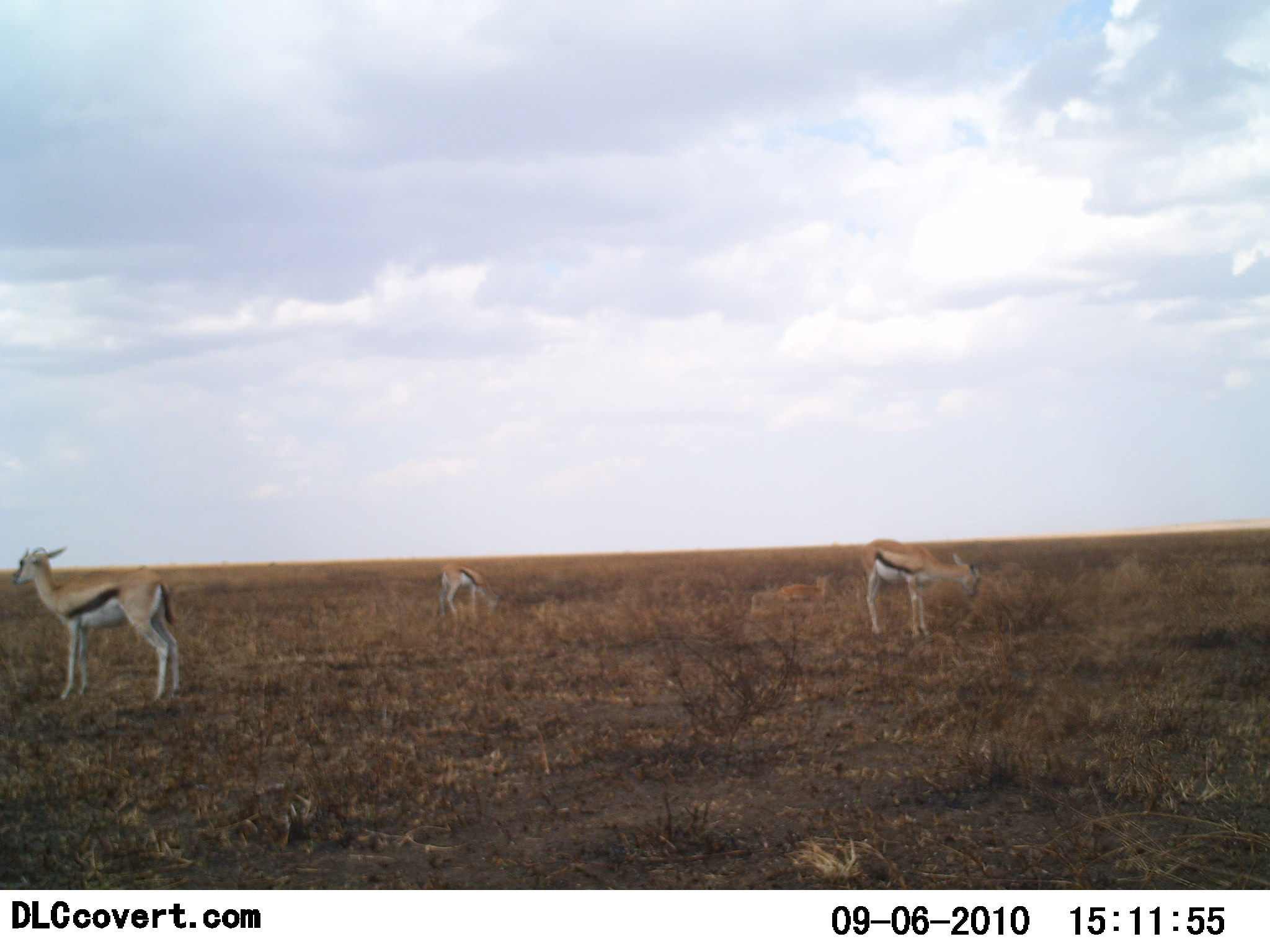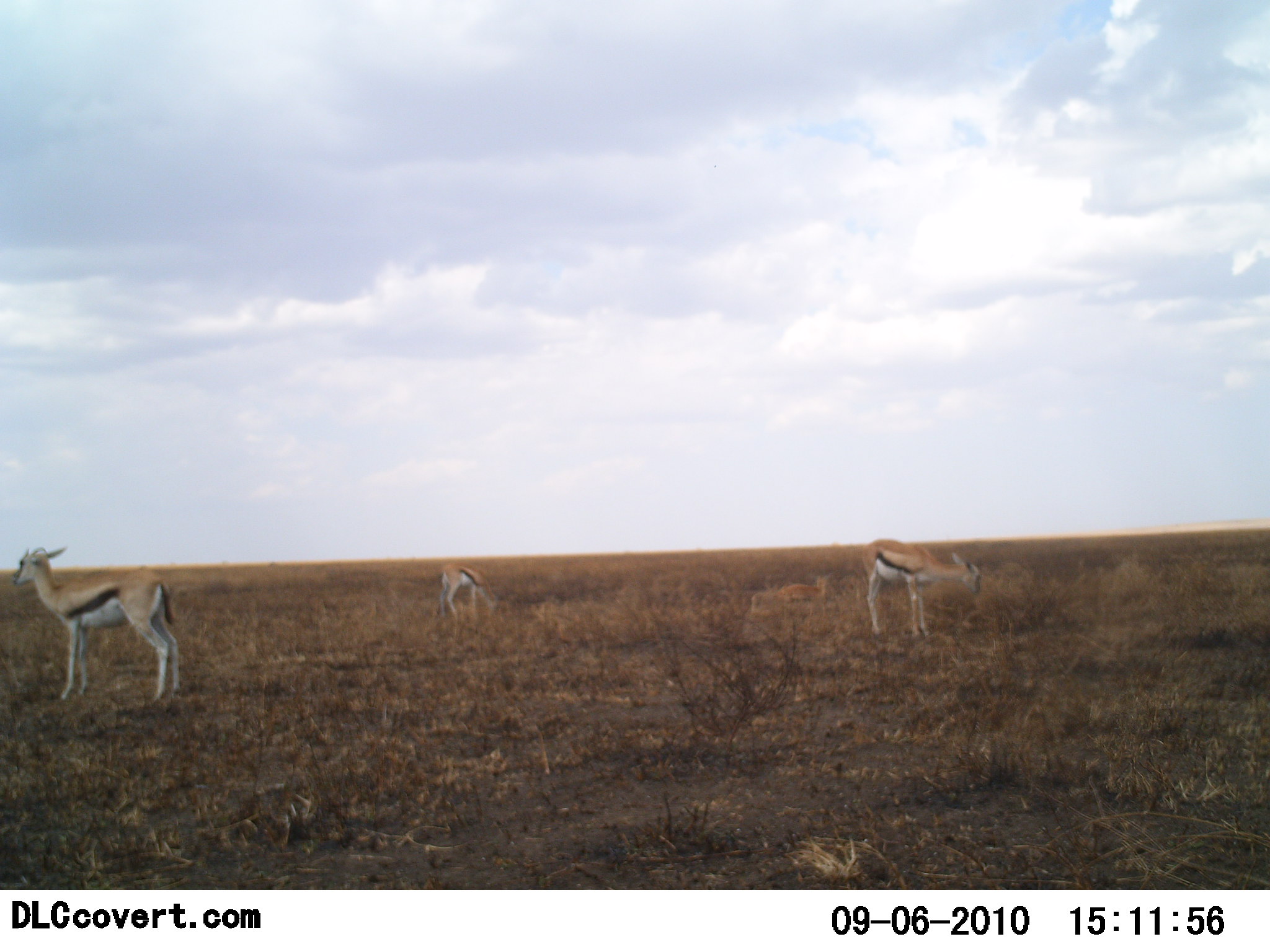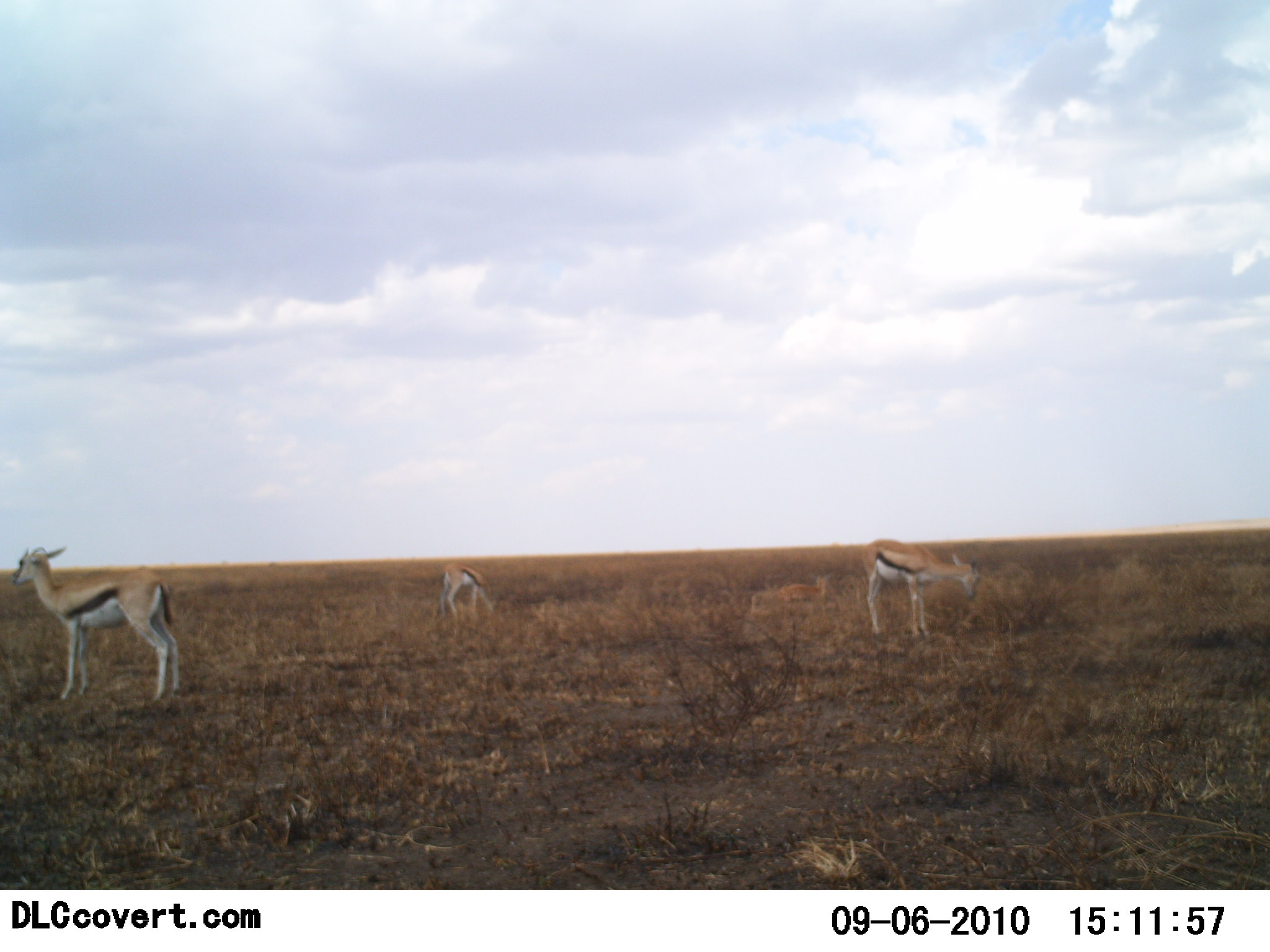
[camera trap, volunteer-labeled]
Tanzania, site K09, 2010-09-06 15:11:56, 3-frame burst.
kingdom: Animalia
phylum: Chordata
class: Mammalia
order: Artiodactyla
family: Bovidae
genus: Eudorcas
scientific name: Eudorcas thomsonii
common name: thomson's gazelle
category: gazellethomsons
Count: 3.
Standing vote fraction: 100%.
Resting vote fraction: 0%.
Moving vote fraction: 0%.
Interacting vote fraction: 0%.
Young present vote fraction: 0%.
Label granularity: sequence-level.